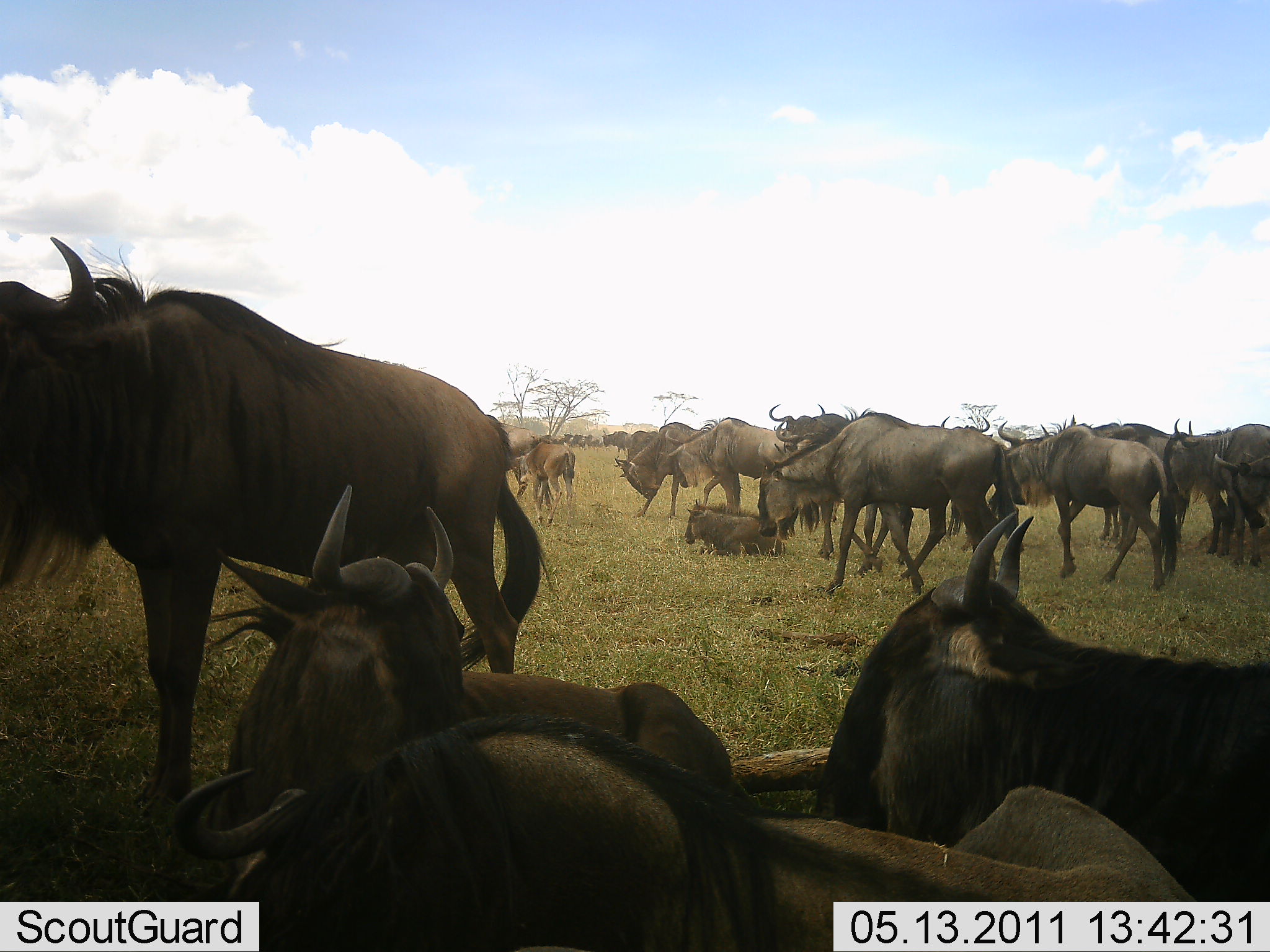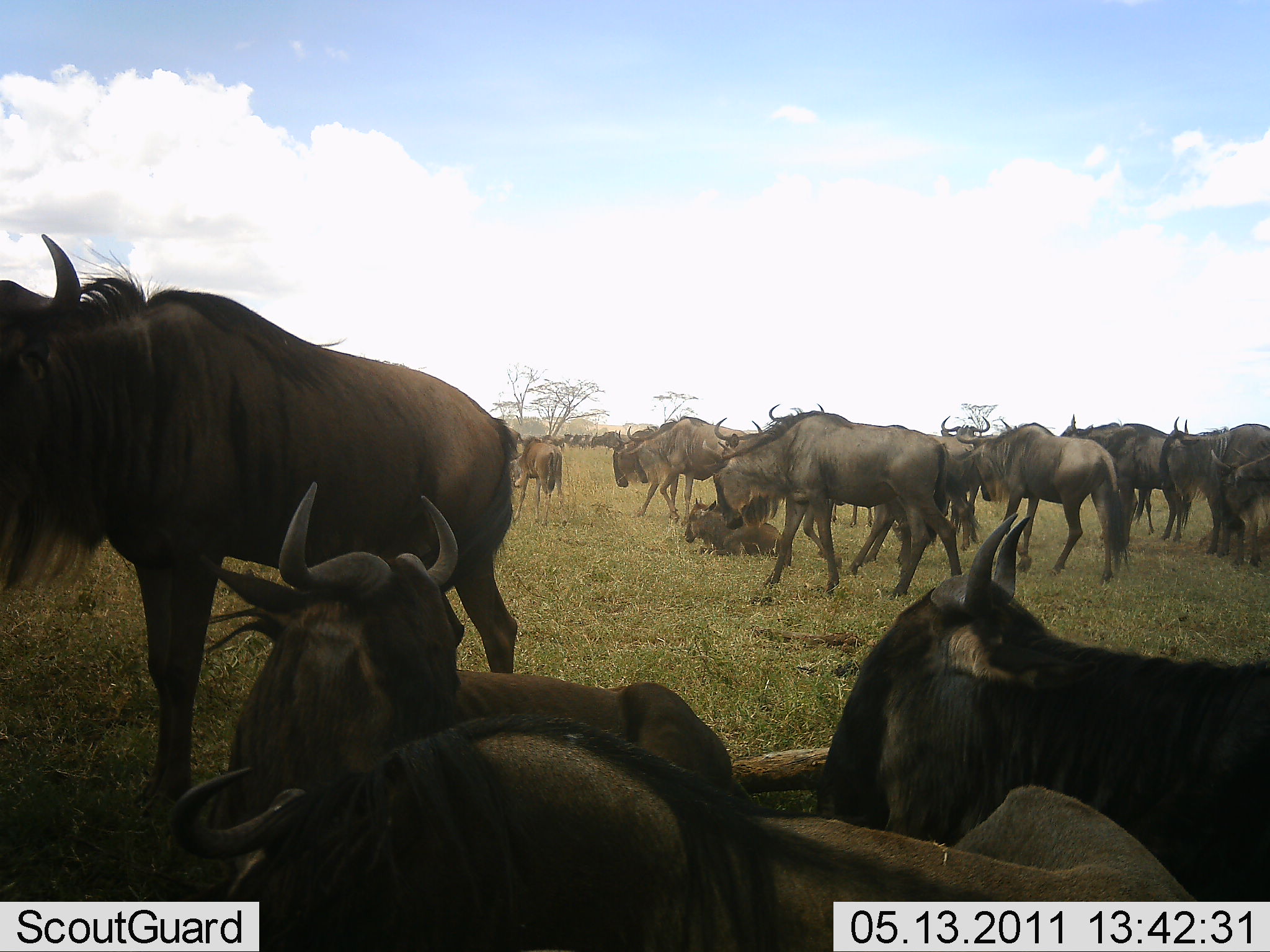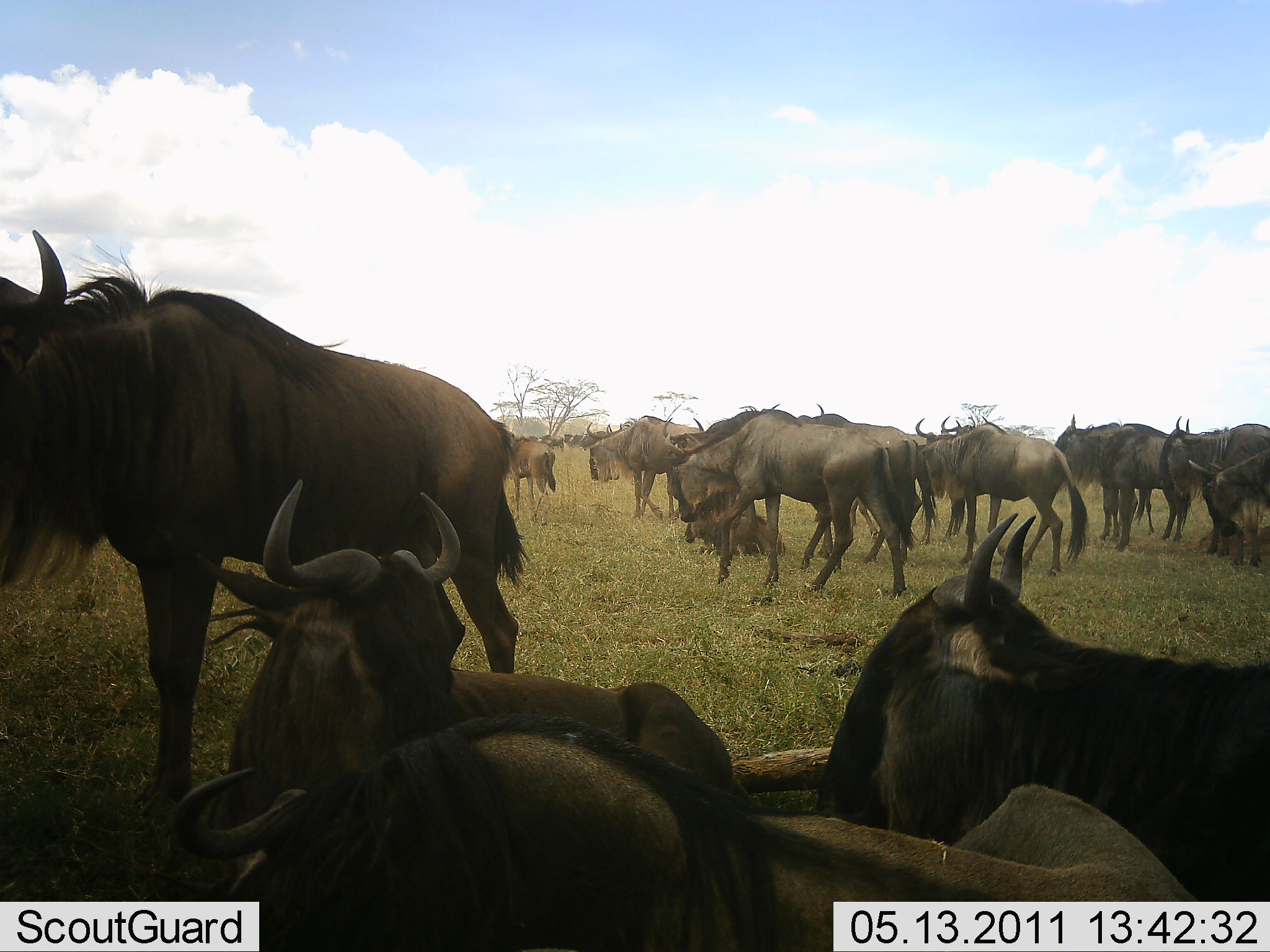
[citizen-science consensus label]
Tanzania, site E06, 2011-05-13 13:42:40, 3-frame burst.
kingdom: Animalia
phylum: Chordata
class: Mammalia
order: Artiodactyla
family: Bovidae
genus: Connochaetes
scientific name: Connochaetes taurinus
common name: blue wildebeest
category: wildebeest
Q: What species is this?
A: Wildebeest (blue wildebeest) (Connochaetes taurinus).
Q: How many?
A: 11-50.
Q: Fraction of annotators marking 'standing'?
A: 67%.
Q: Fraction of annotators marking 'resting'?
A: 100%.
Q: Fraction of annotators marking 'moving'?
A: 73%.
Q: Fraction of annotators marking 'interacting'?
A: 13%.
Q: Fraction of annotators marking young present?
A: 7%.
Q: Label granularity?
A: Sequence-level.